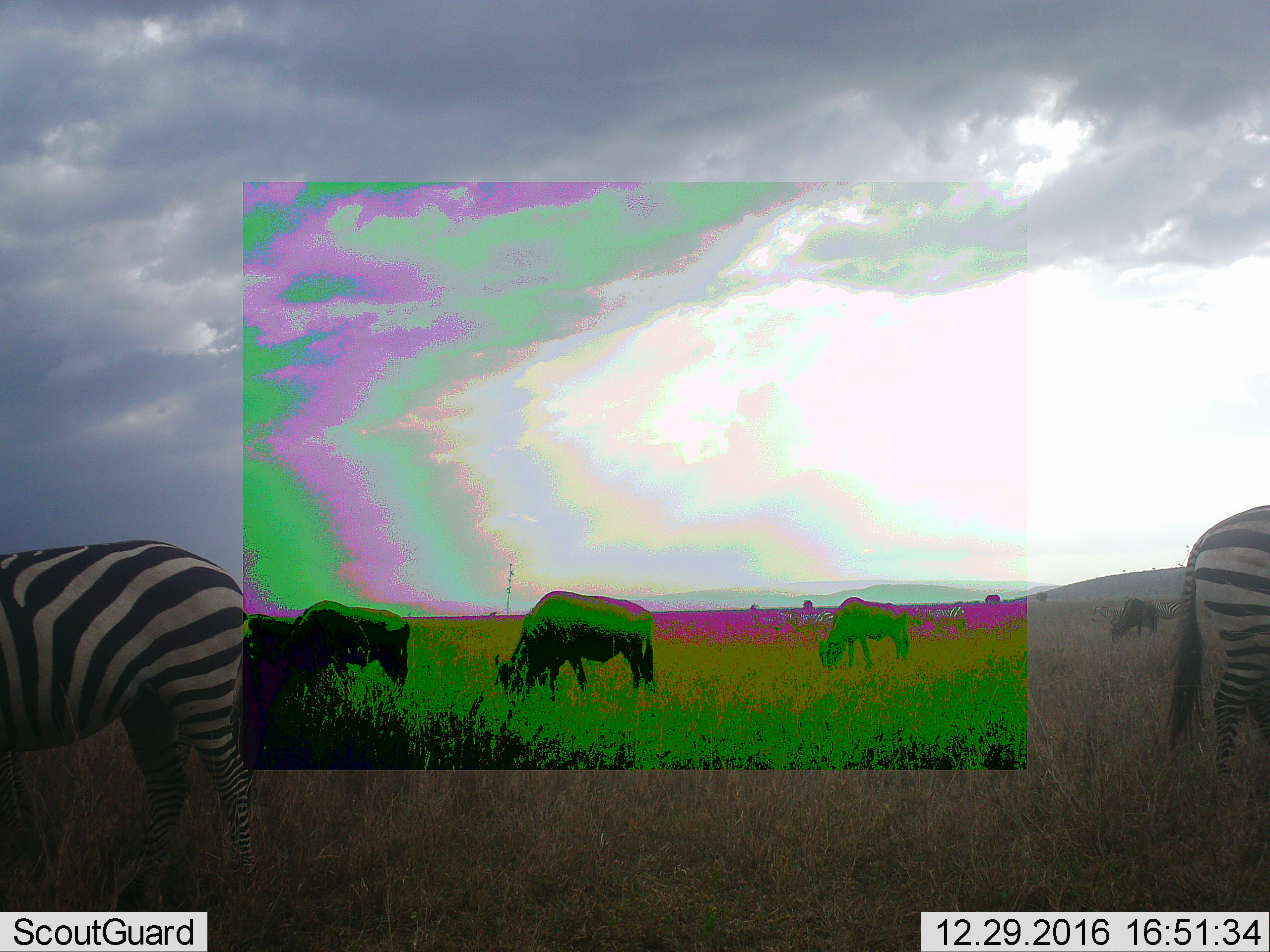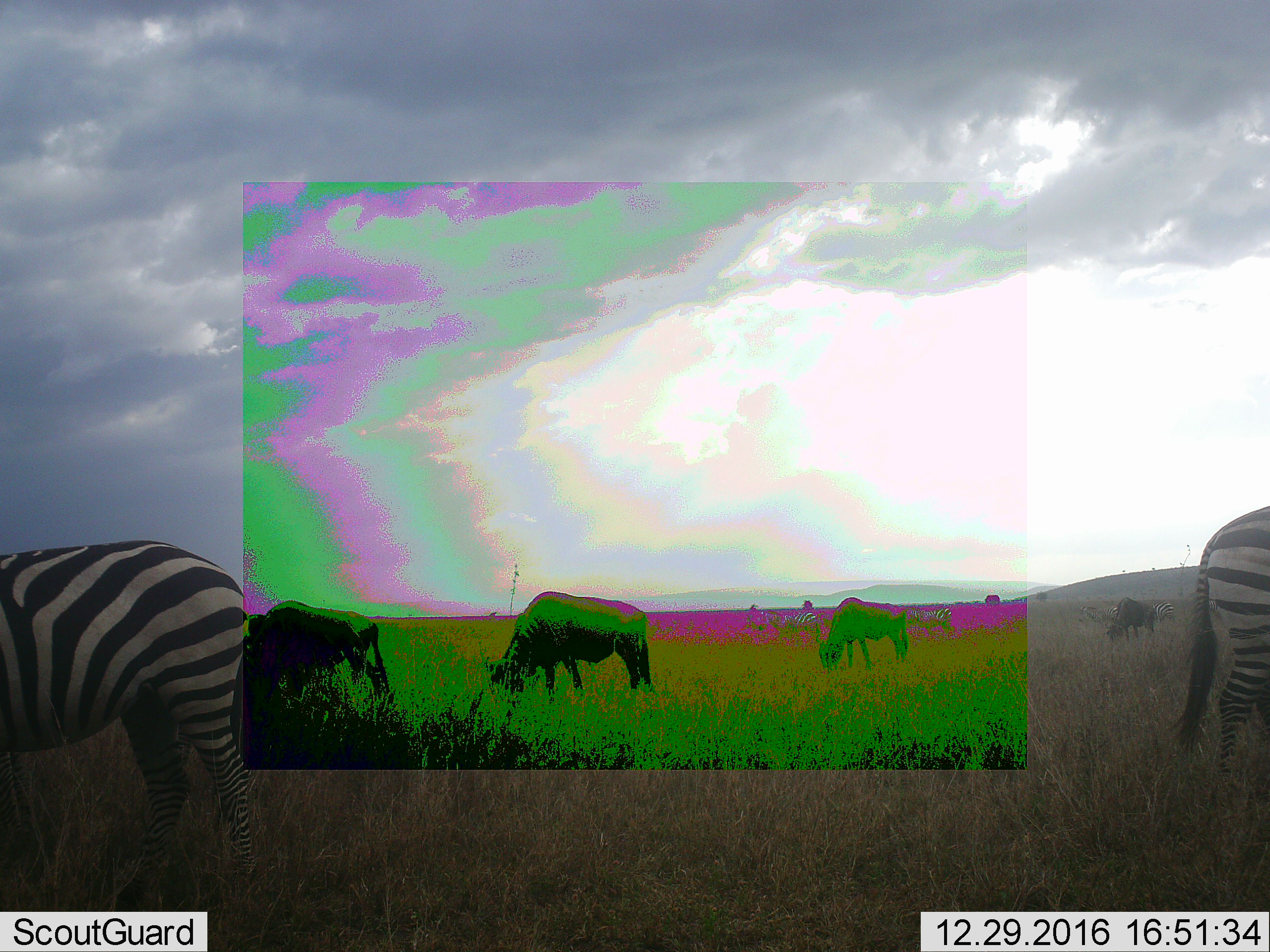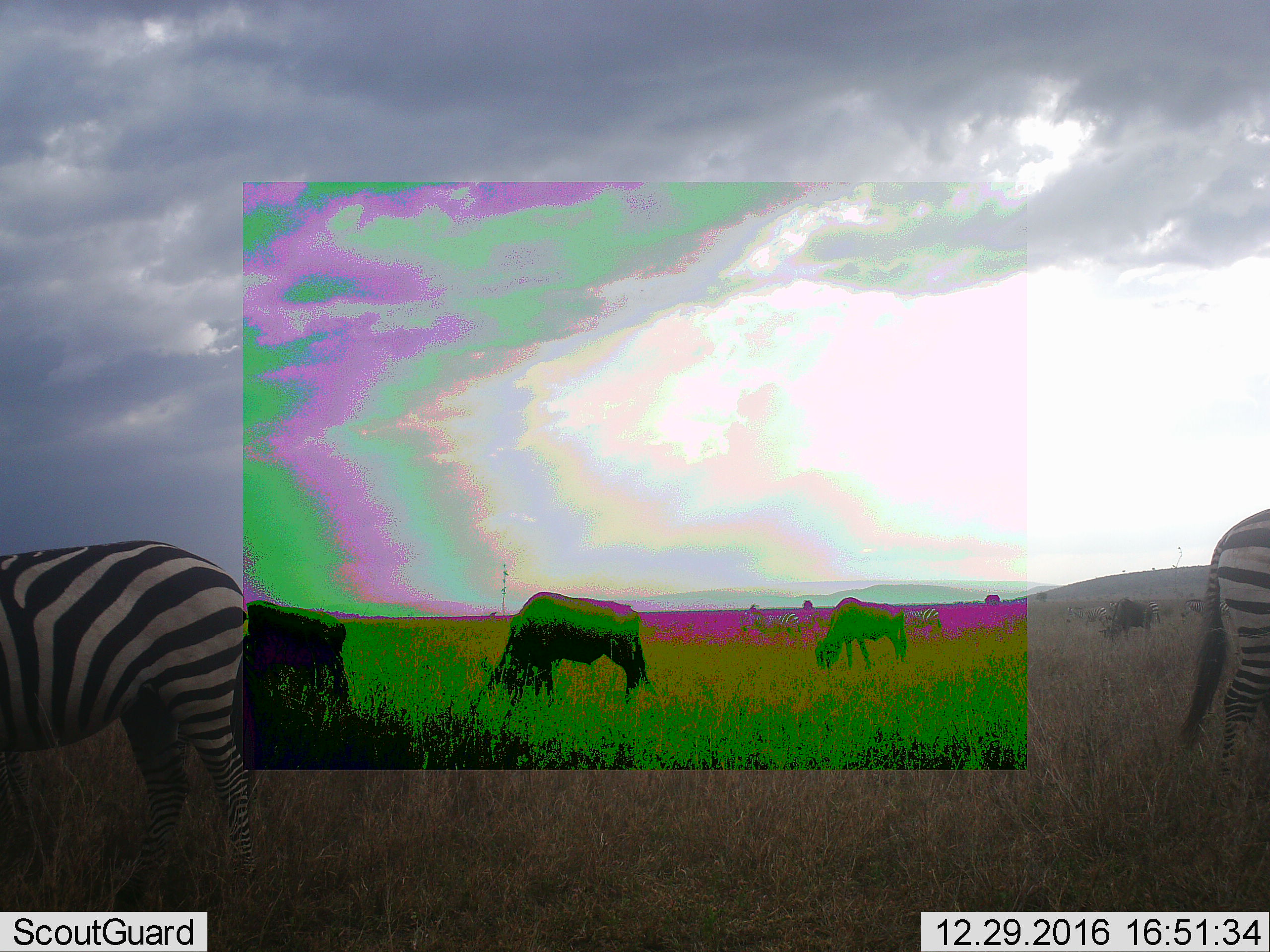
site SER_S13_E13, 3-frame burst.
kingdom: Animalia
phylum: Chordata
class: Mammalia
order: Perissodactyla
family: Equidae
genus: Equus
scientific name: Equus quagga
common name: plains zebra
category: zebraplains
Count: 6.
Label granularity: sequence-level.